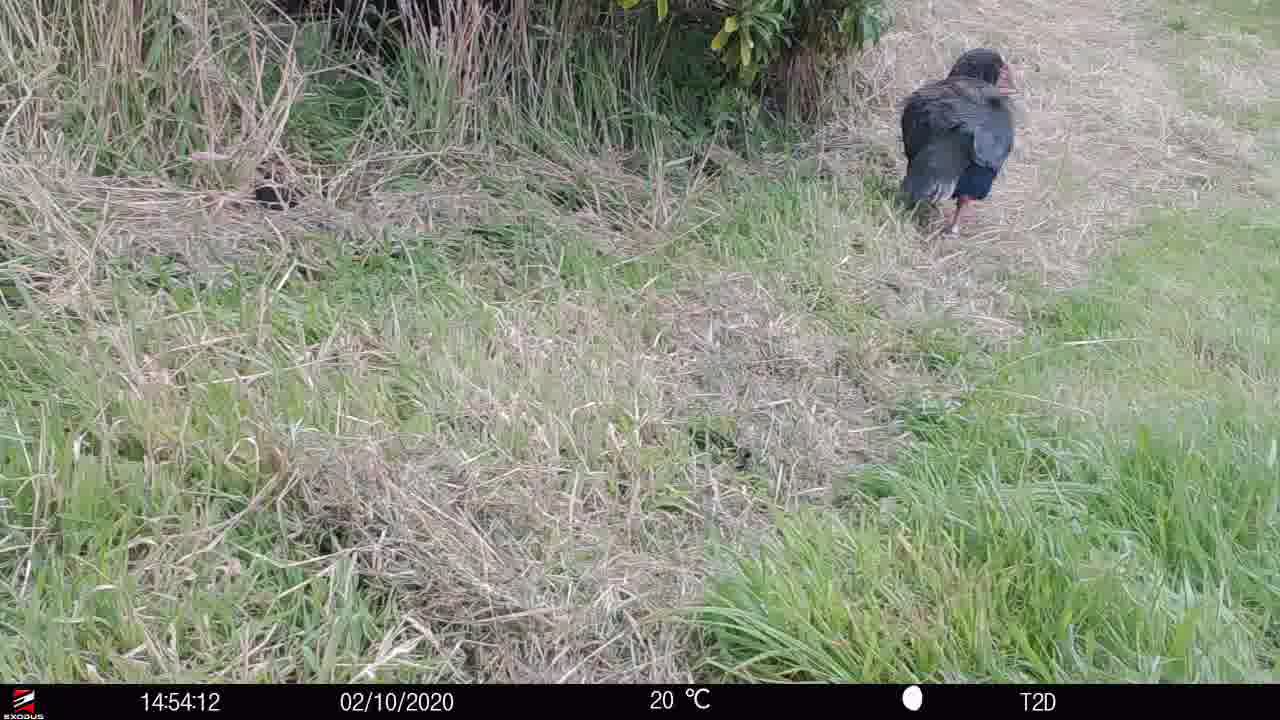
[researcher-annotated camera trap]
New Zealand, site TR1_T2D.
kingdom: Animalia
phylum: Chordata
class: Aves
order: Gruiformes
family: Rallidae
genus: Porphyrio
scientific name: Porphyrio mantelli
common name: takahe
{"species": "takahe (Porphyrio mantelli)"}